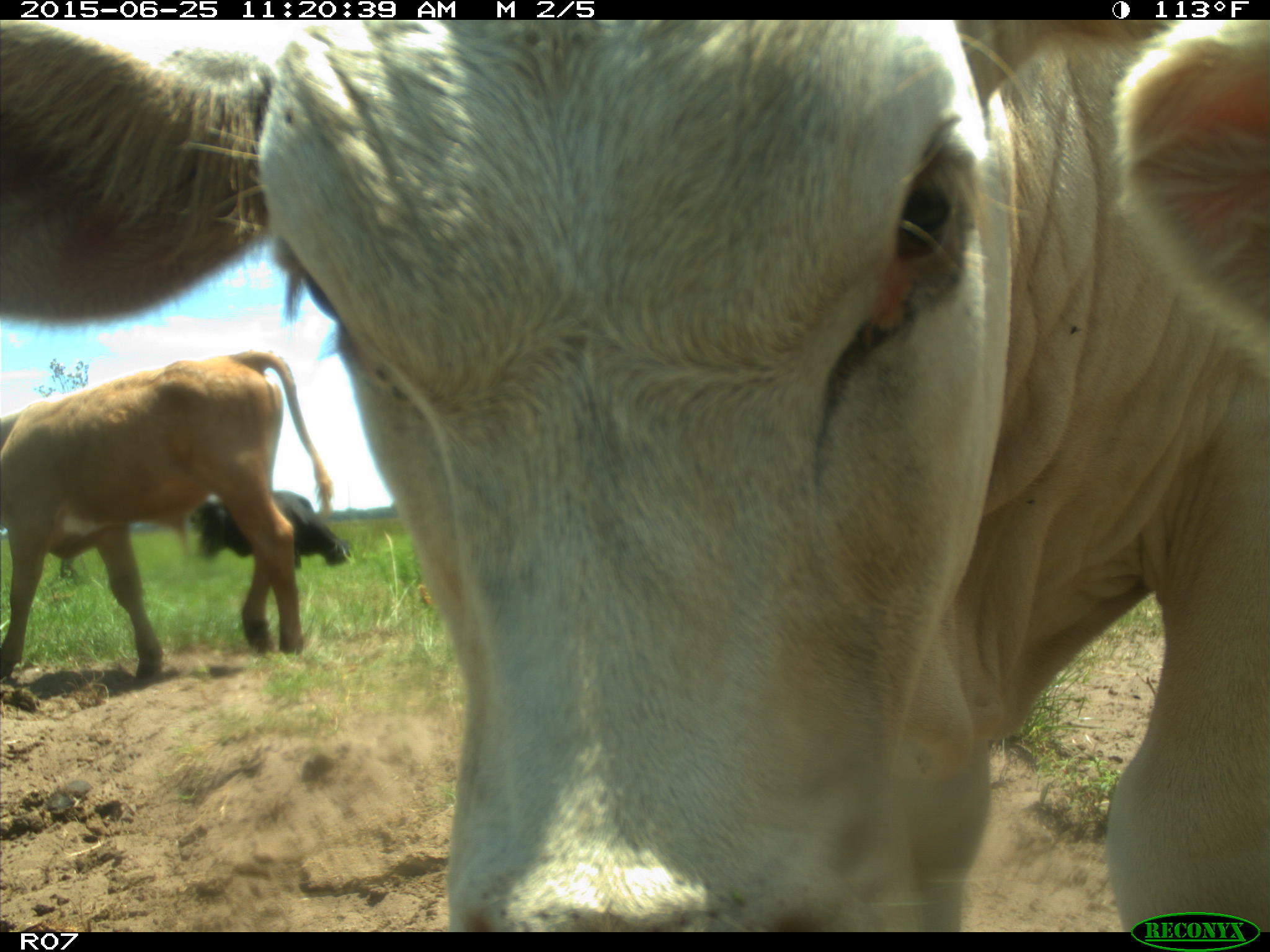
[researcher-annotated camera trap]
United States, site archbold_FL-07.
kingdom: Animalia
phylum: Chordata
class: Mammalia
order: Artiodactyla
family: Bovidae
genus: Bos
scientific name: Bos taurus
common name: domestic cow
Bos taurus (domestic cow).